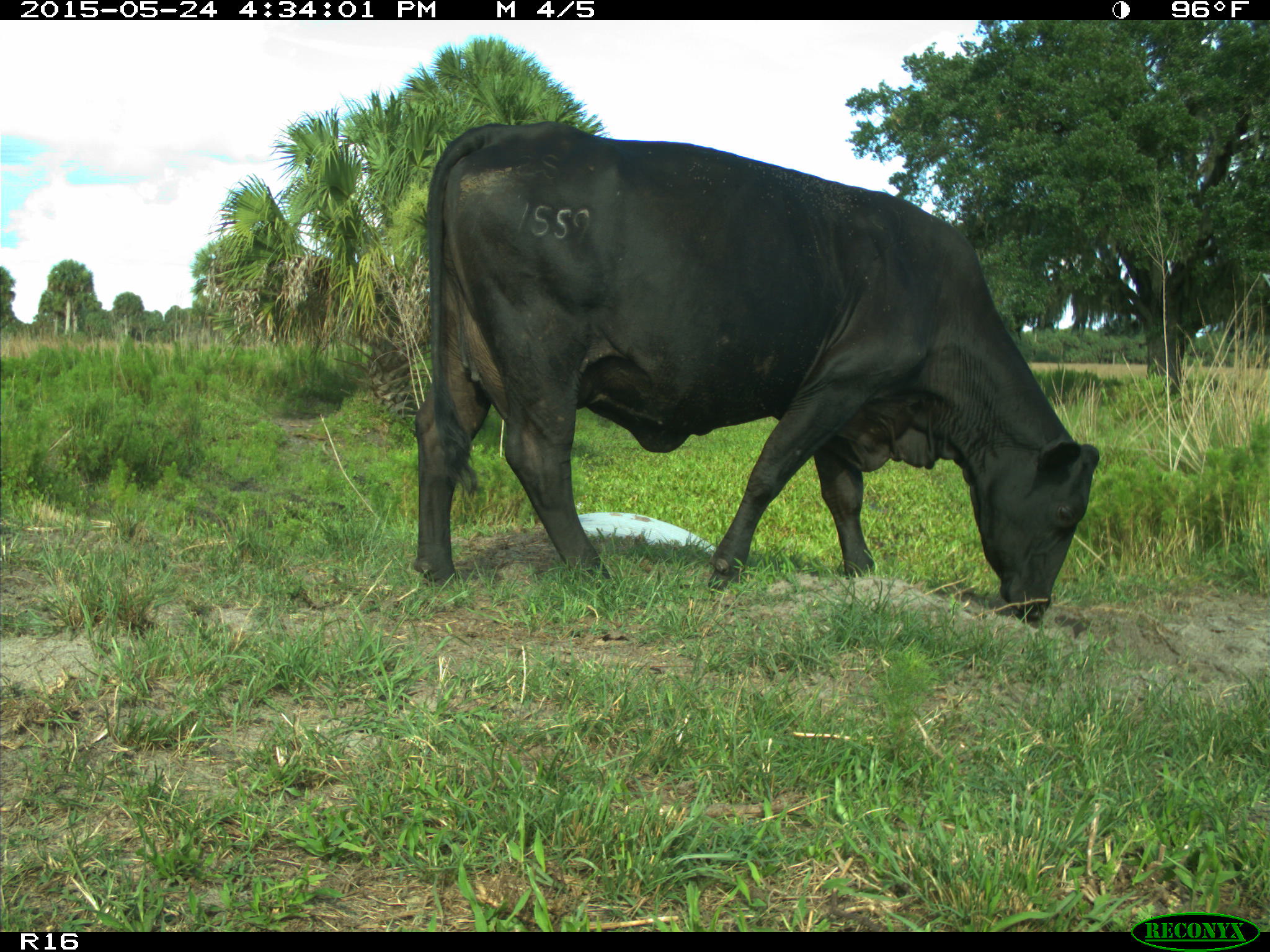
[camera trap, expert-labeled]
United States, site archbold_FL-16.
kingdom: Animalia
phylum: Chordata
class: Mammalia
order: Artiodactyla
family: Bovidae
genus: Bos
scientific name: Bos taurus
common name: domestic cow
Bos taurus (domestic cow).